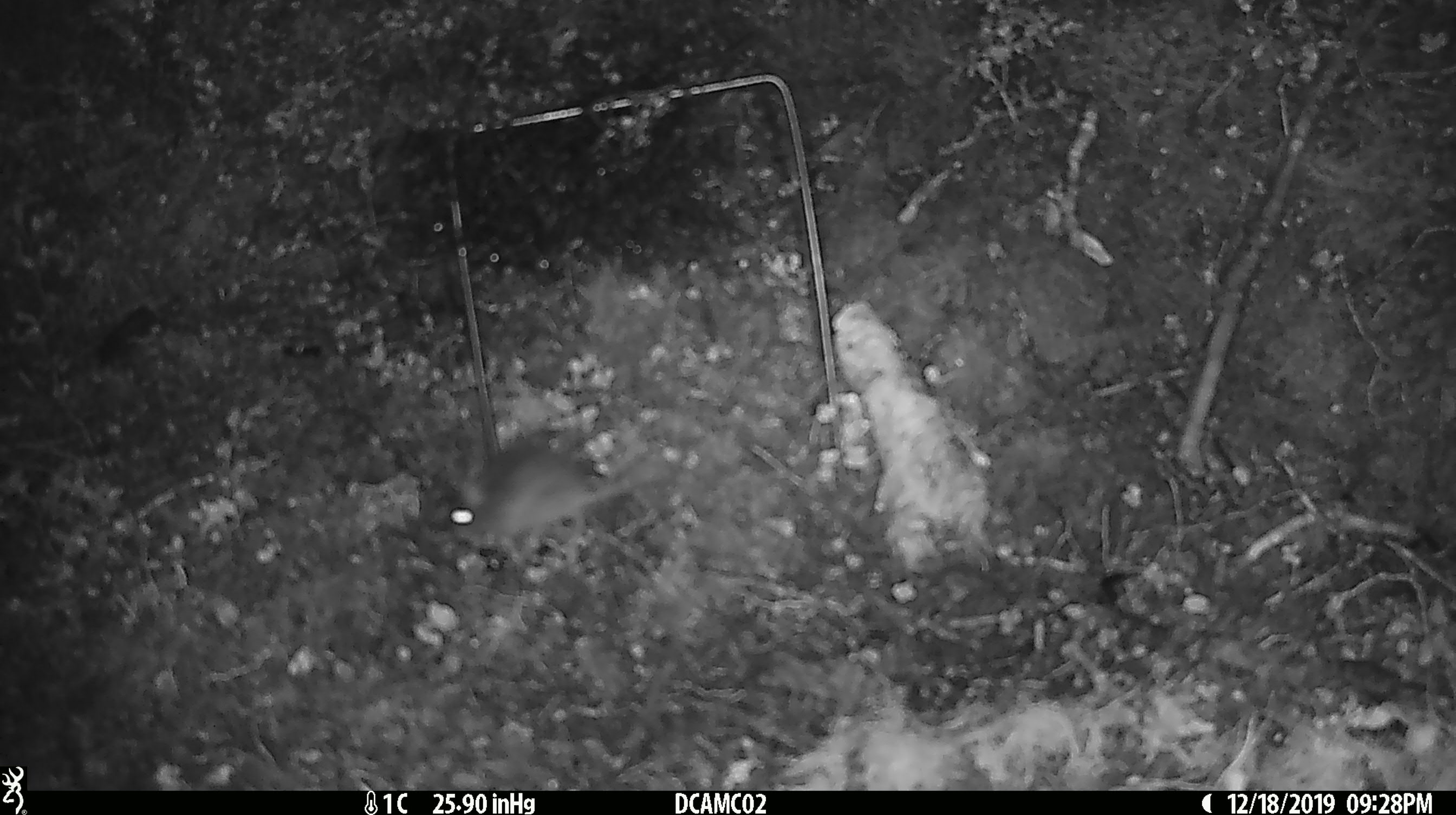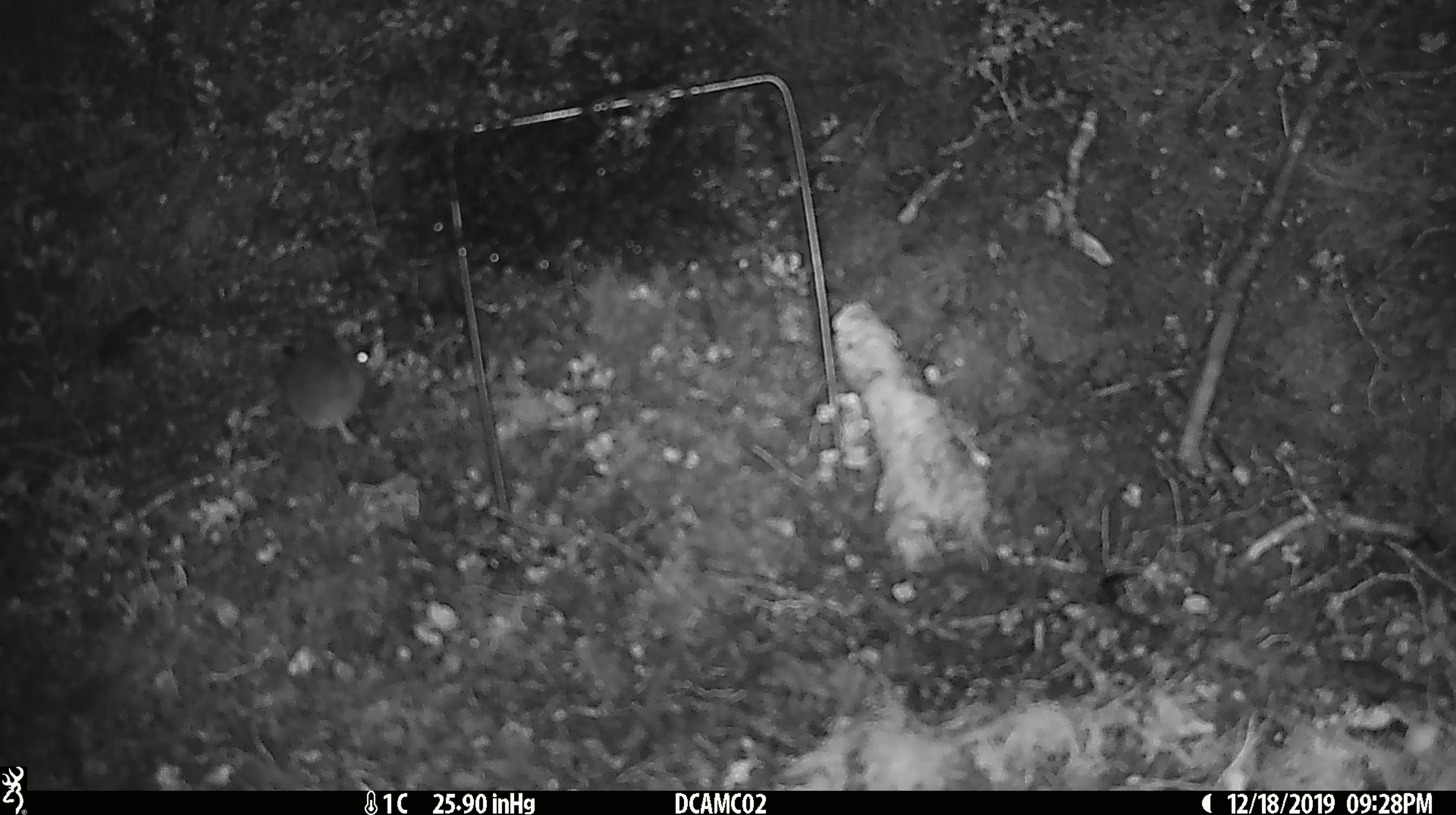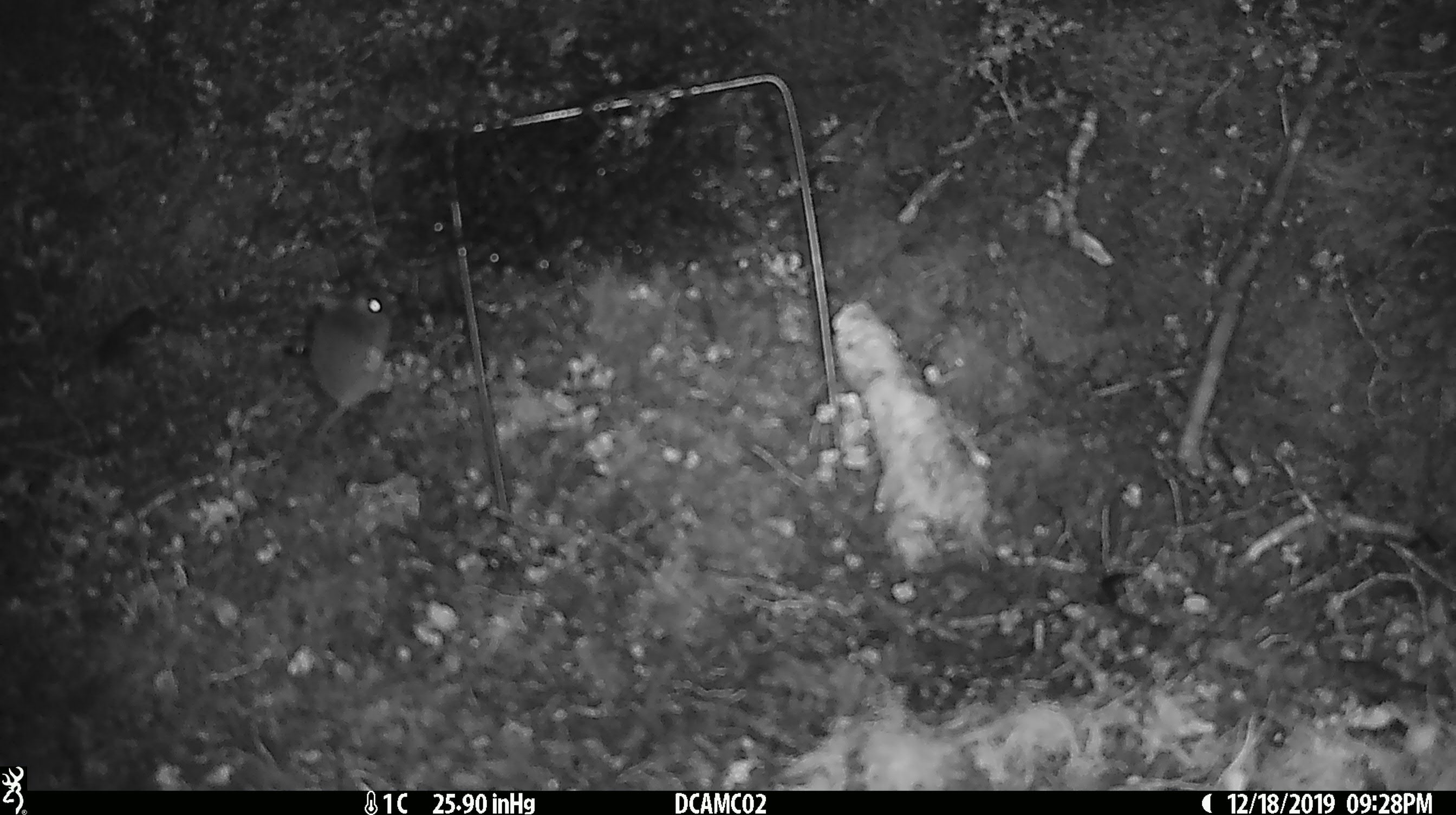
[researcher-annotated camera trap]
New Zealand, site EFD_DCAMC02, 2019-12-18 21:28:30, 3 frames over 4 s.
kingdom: Animalia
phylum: Chordata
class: Mammalia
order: Rodentia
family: Muridae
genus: Mus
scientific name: Mus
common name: mouse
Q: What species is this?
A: Mouse (Mus).